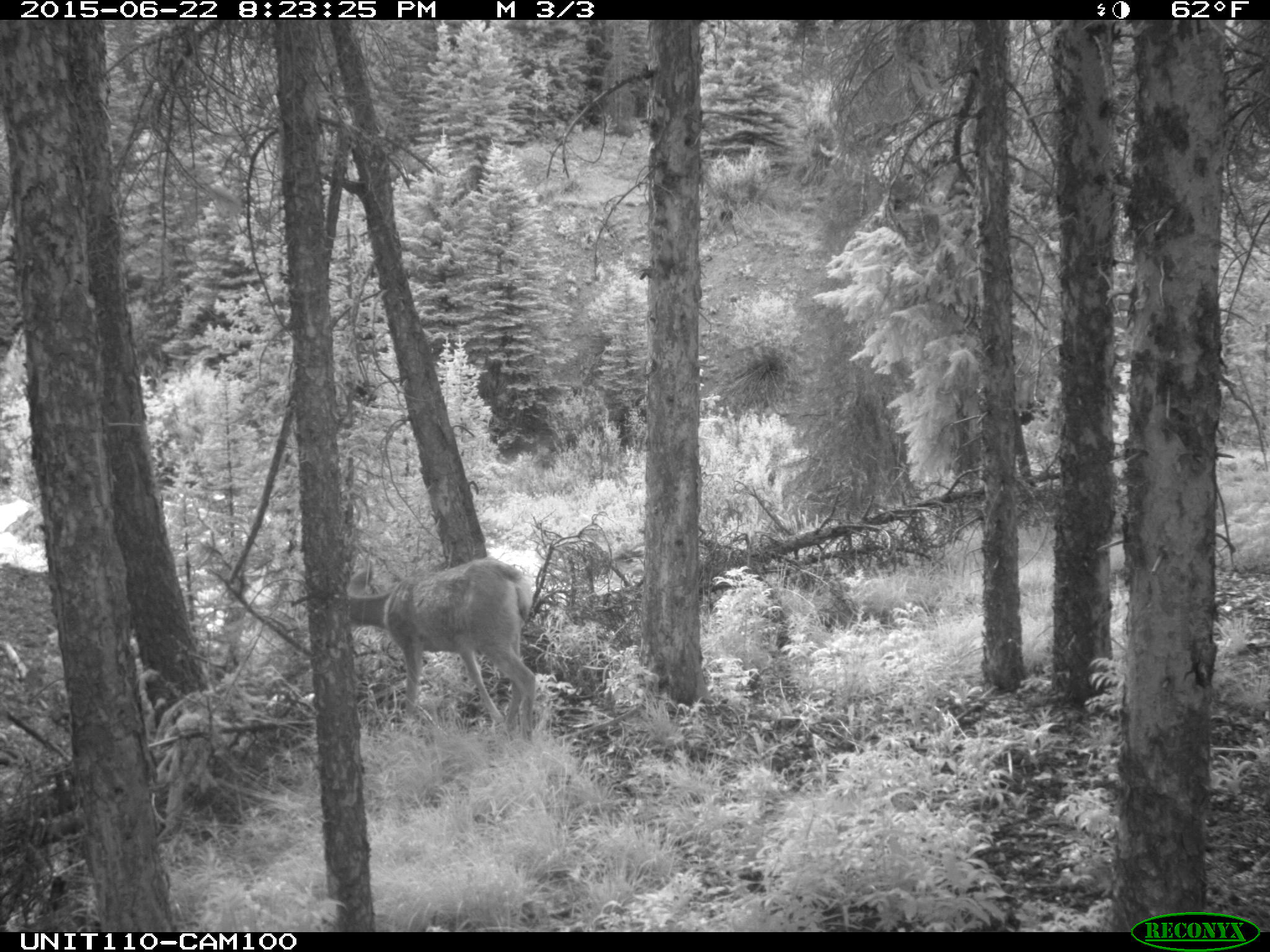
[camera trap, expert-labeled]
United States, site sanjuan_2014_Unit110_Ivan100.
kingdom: Animalia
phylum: Chordata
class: Mammalia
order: Artiodactyla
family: Cervidae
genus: Odocoileus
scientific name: Odocoileus hemionus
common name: mule deer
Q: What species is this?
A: Odocoileus hemionus (mule deer).